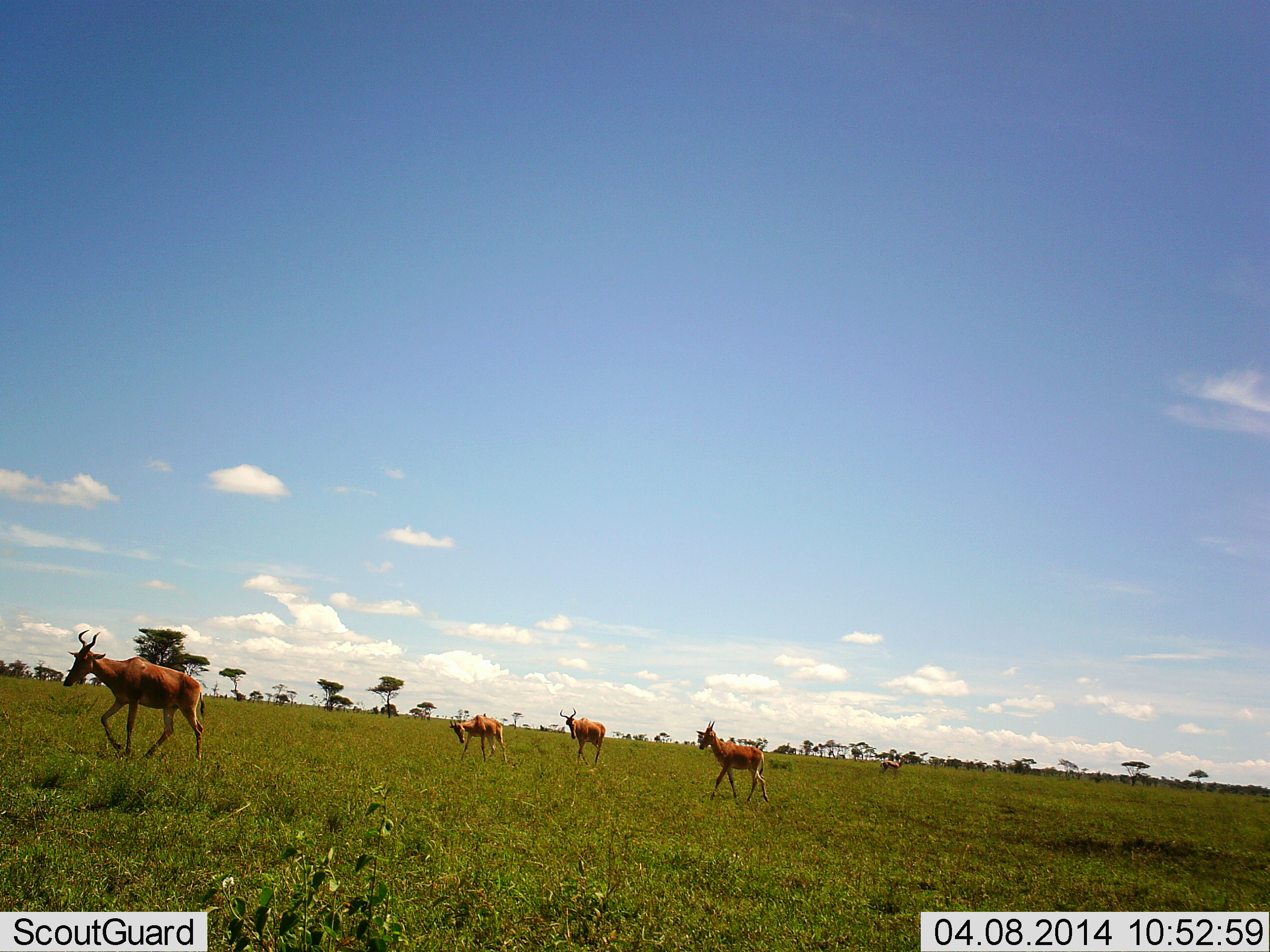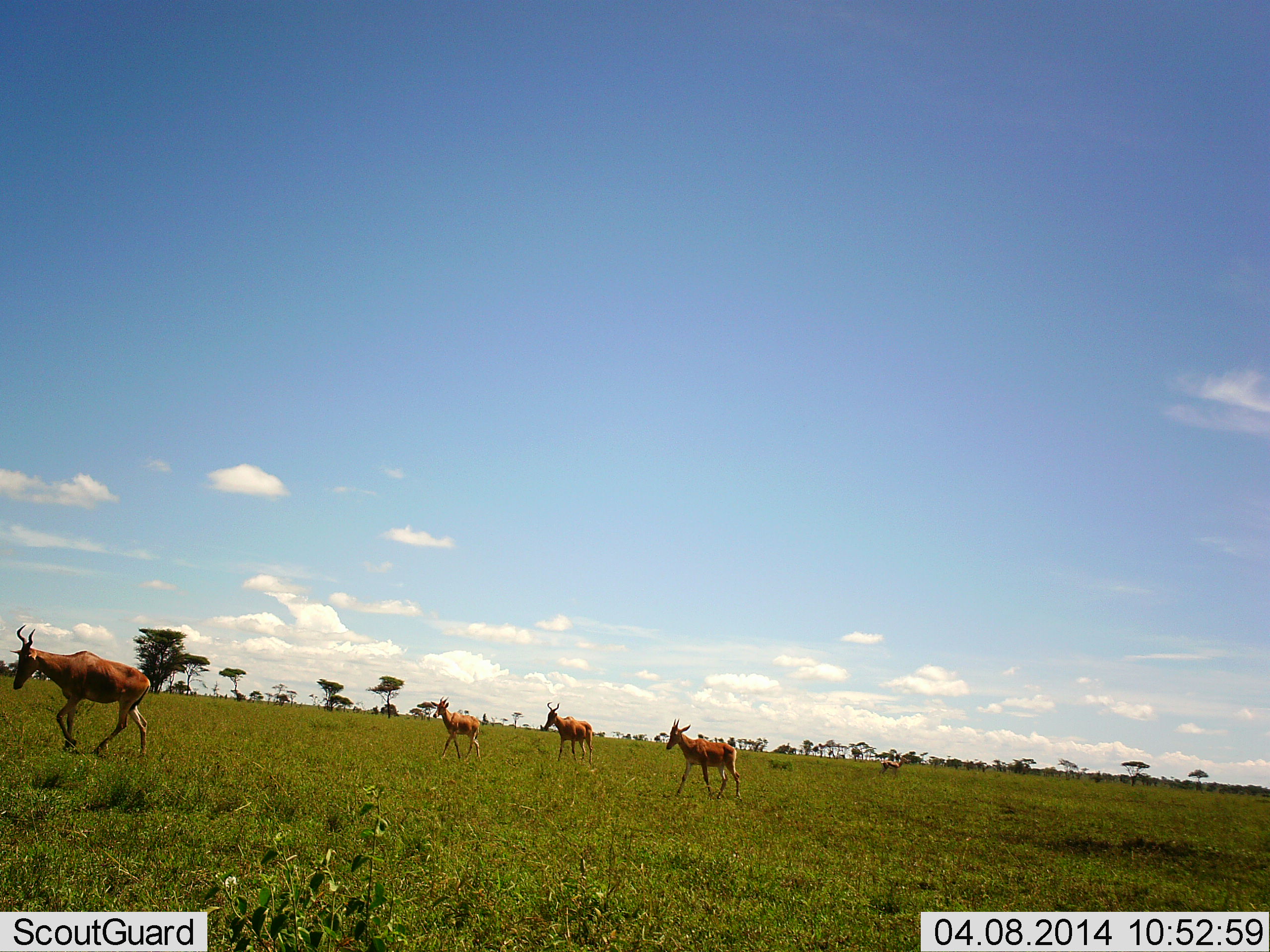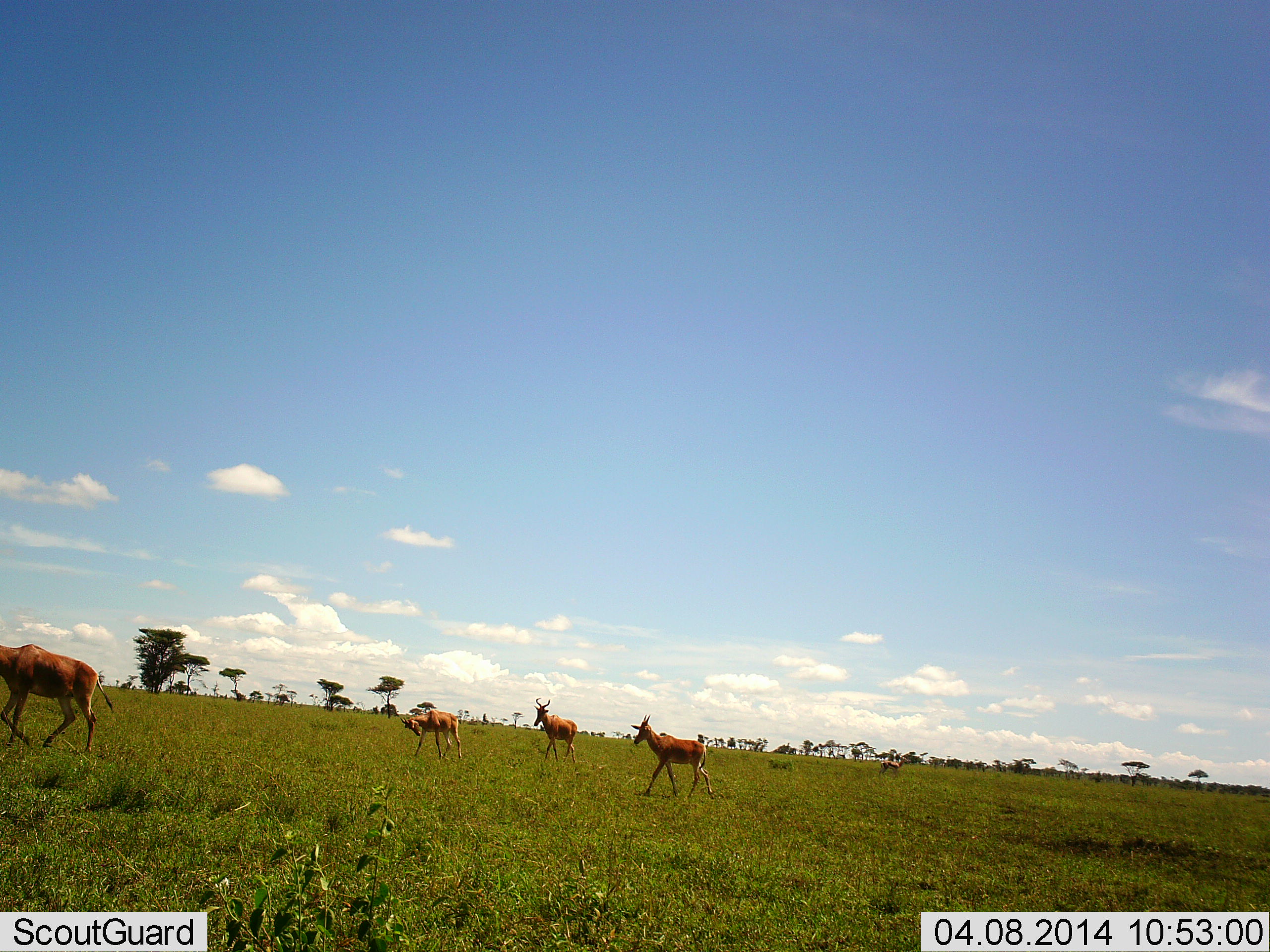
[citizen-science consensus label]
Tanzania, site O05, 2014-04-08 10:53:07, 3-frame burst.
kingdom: Animalia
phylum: Chordata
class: Mammalia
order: Artiodactyla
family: Bovidae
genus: Alcelaphus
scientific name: Alcelaphus buselaphus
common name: hartebeest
Hartebeest (Alcelaphus buselaphus), count 4. Behavior (volunteer vote fractions): standing 10%, resting 0%, moving 90%, interacting 0%. Young present (vote fraction): 0%. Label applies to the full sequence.